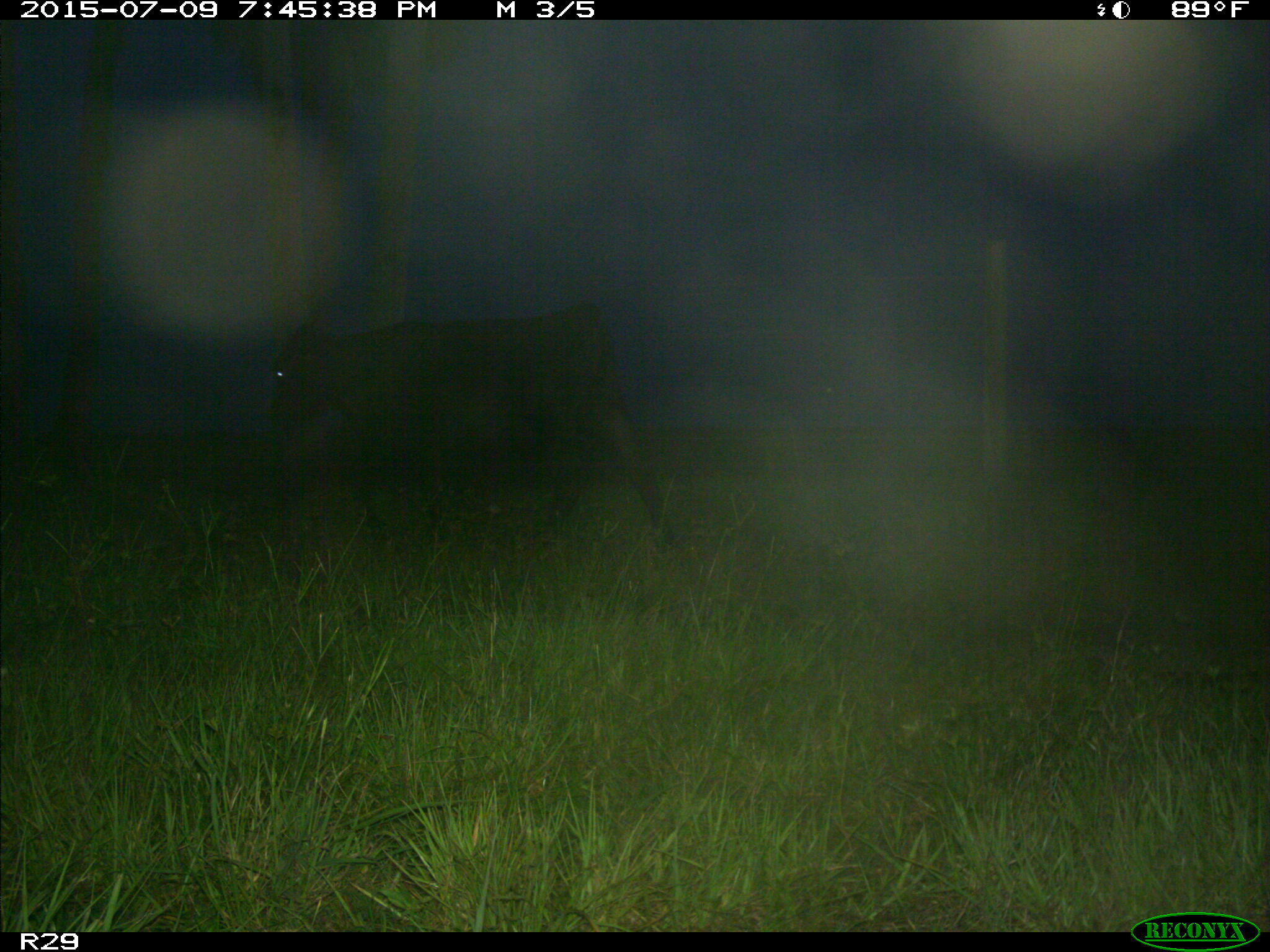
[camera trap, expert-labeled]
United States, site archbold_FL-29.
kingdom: Animalia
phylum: Chordata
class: Mammalia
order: Artiodactyla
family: Bovidae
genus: Bos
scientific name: Bos taurus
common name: domestic cow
Bos taurus (domestic cow).